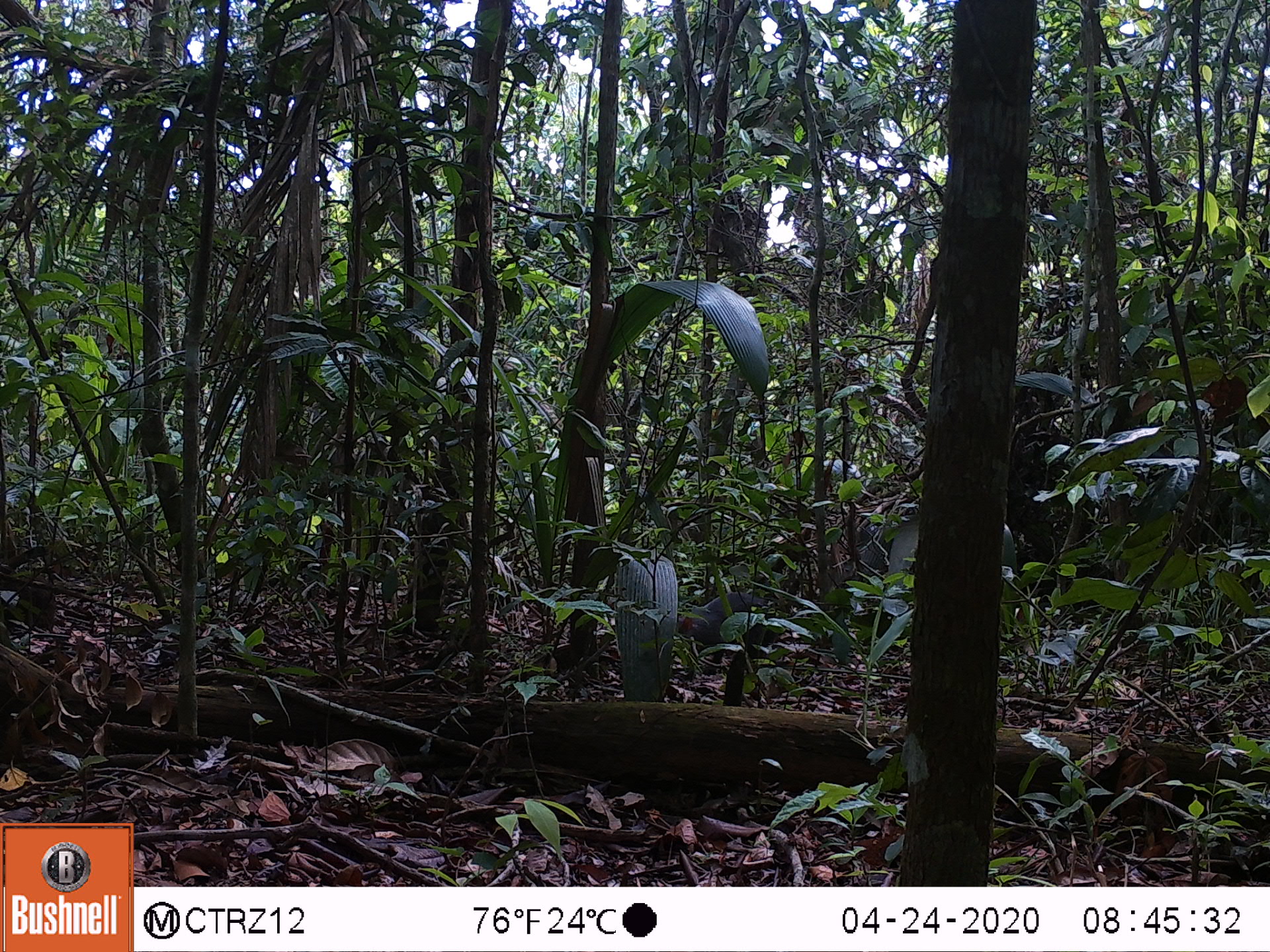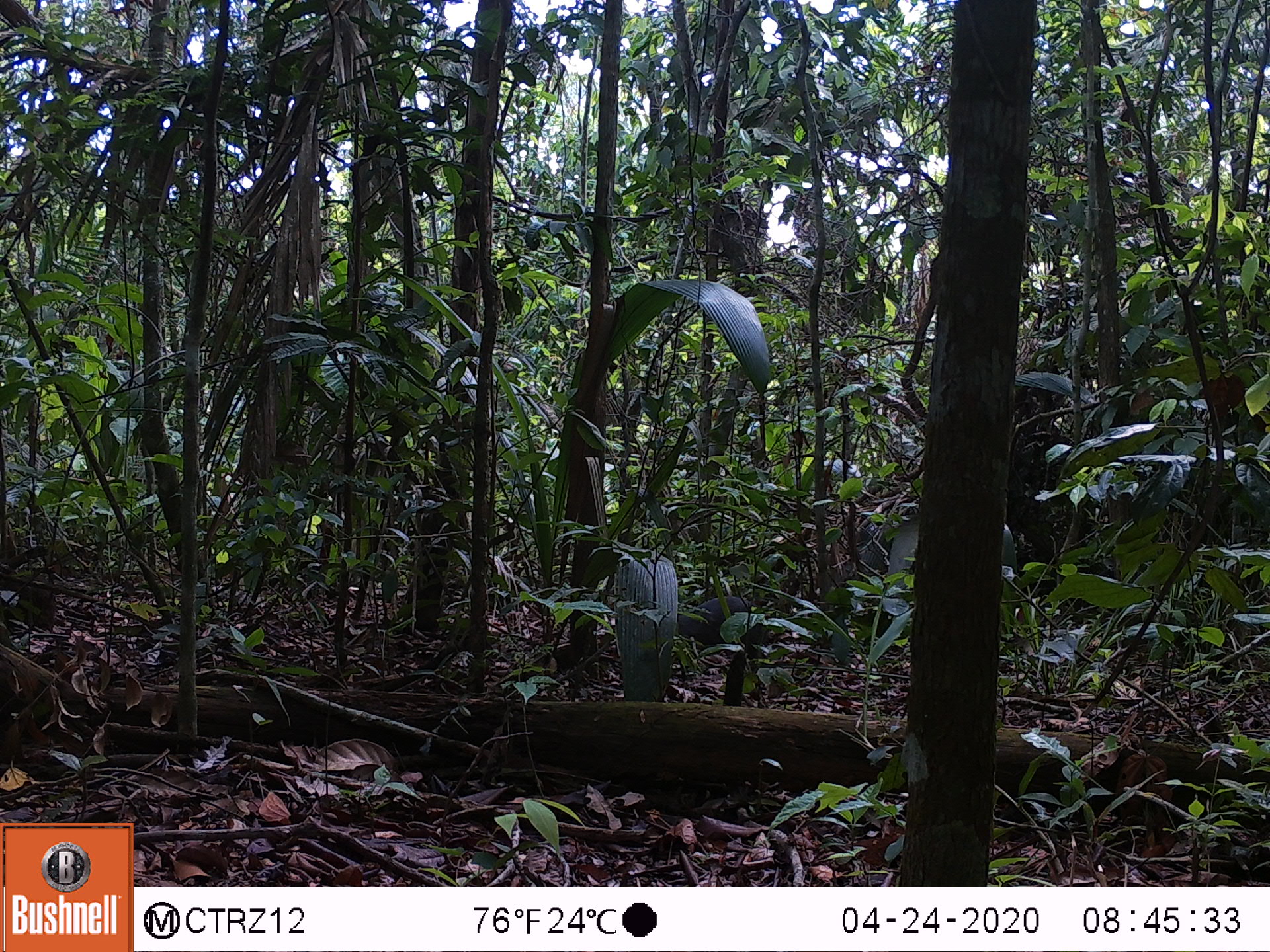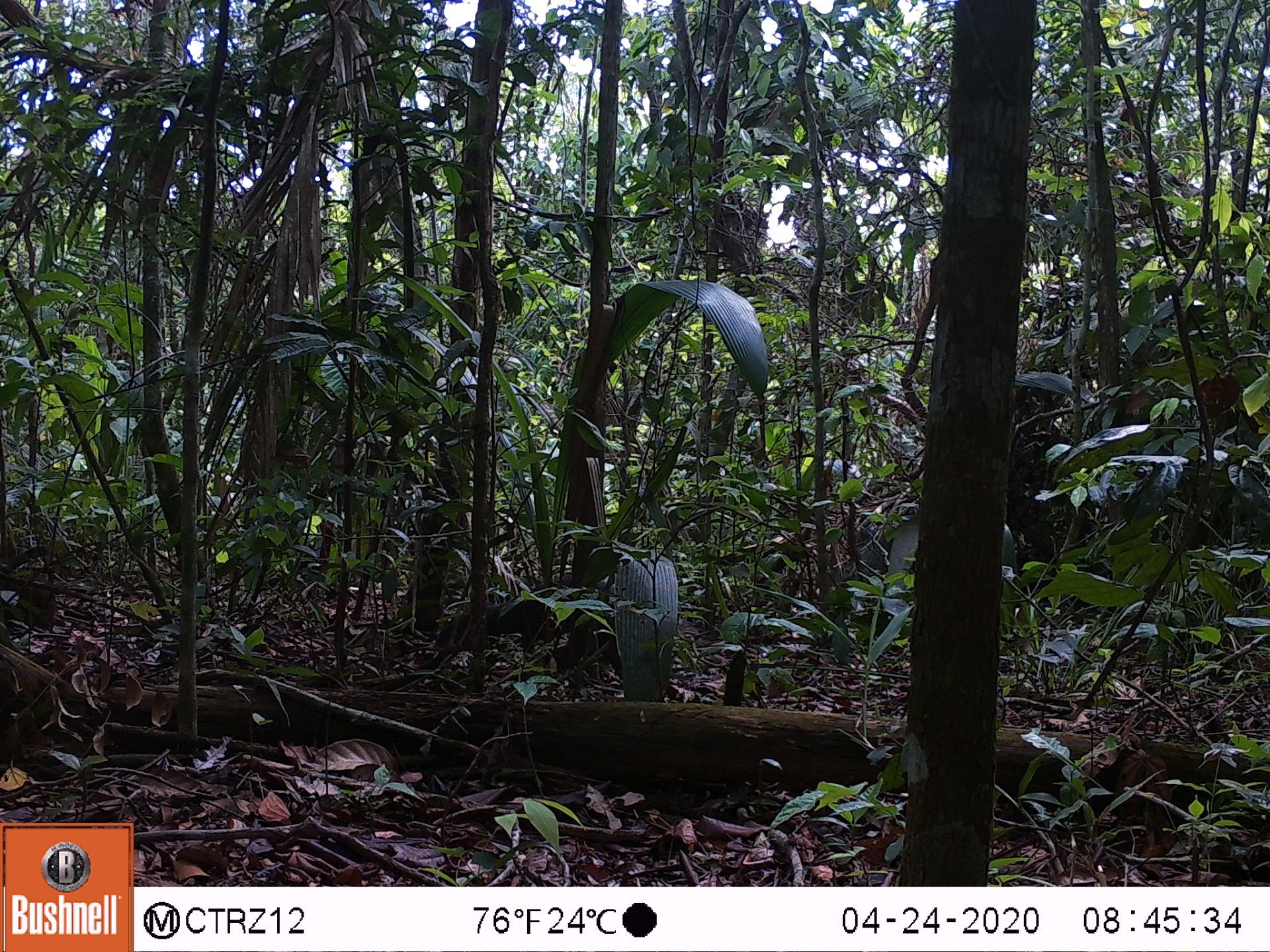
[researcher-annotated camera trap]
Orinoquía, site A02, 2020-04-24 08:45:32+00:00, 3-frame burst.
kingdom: Animalia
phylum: Chordata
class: Mammalia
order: Rodentia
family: Dasyproctidae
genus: Dasyprocta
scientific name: Dasyprocta fuliginosa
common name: black agouti